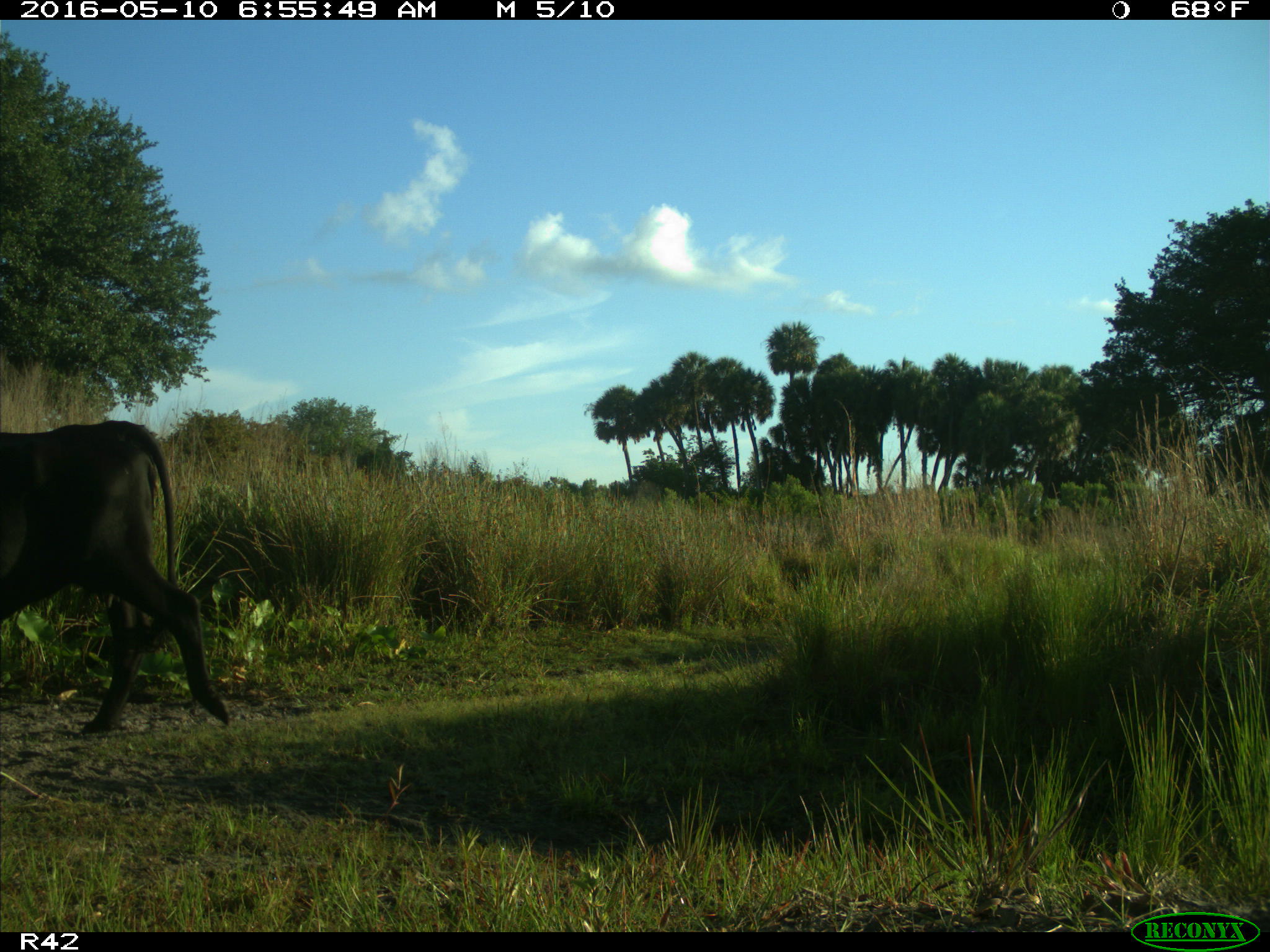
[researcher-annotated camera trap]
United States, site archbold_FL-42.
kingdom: Animalia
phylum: Chordata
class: Mammalia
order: Artiodactyla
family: Bovidae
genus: Bos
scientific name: Bos taurus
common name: domestic cow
Bos taurus (domestic cow).